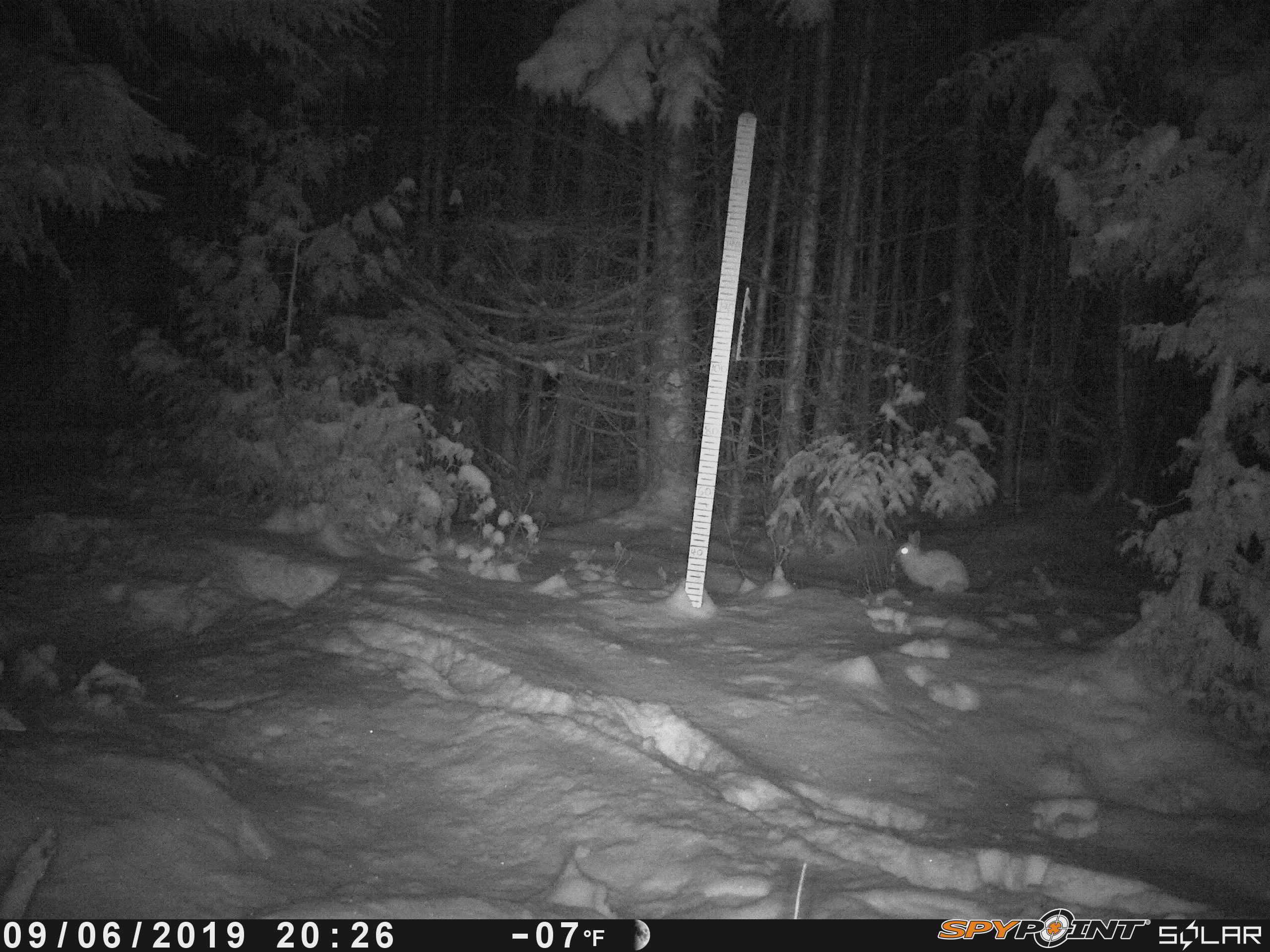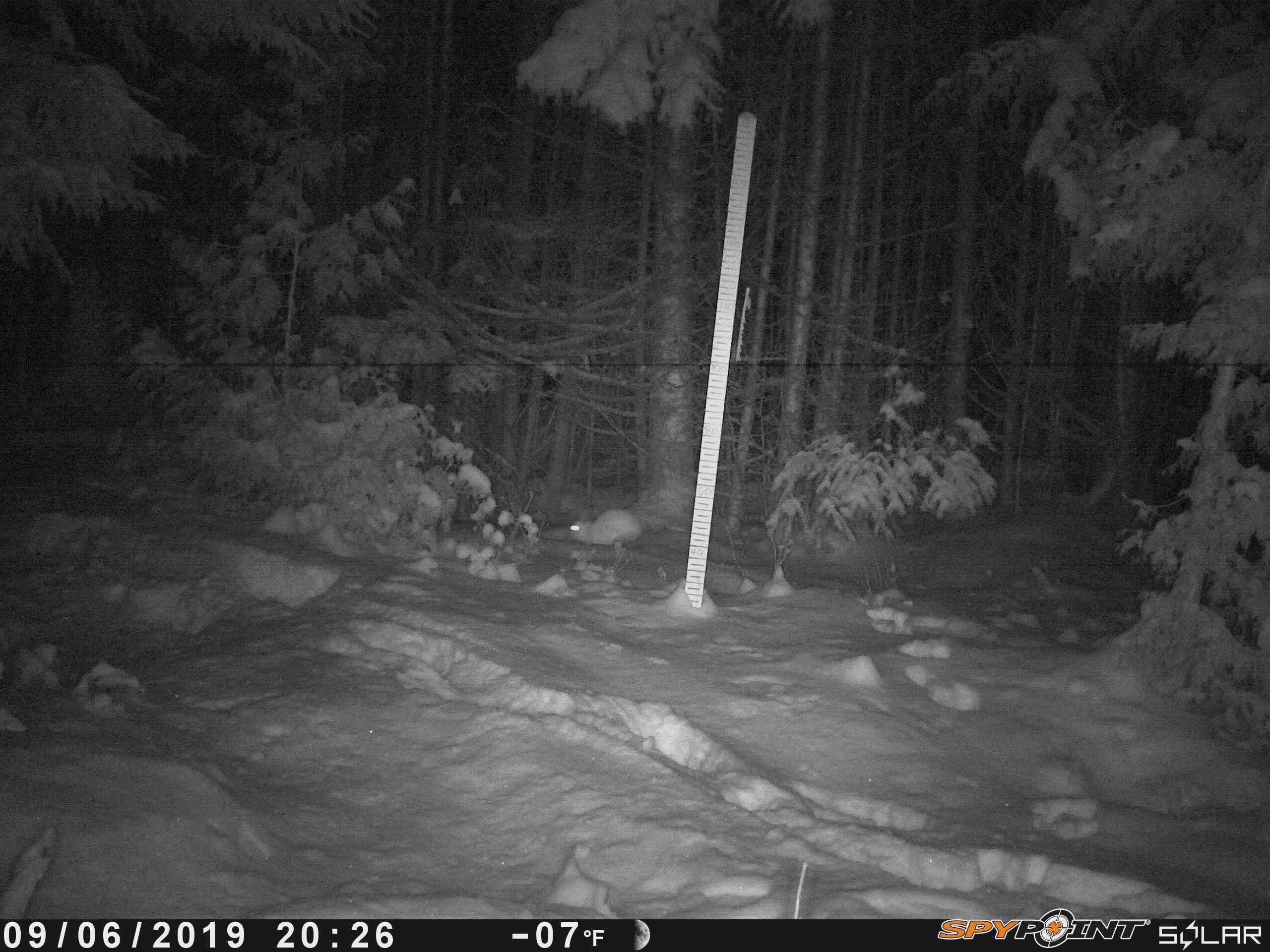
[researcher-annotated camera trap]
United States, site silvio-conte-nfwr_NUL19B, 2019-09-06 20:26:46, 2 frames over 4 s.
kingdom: Animalia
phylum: Chordata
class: Mammalia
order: Lagomorpha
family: Leporidae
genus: Lepus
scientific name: Lepus americanus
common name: snowshoe hare